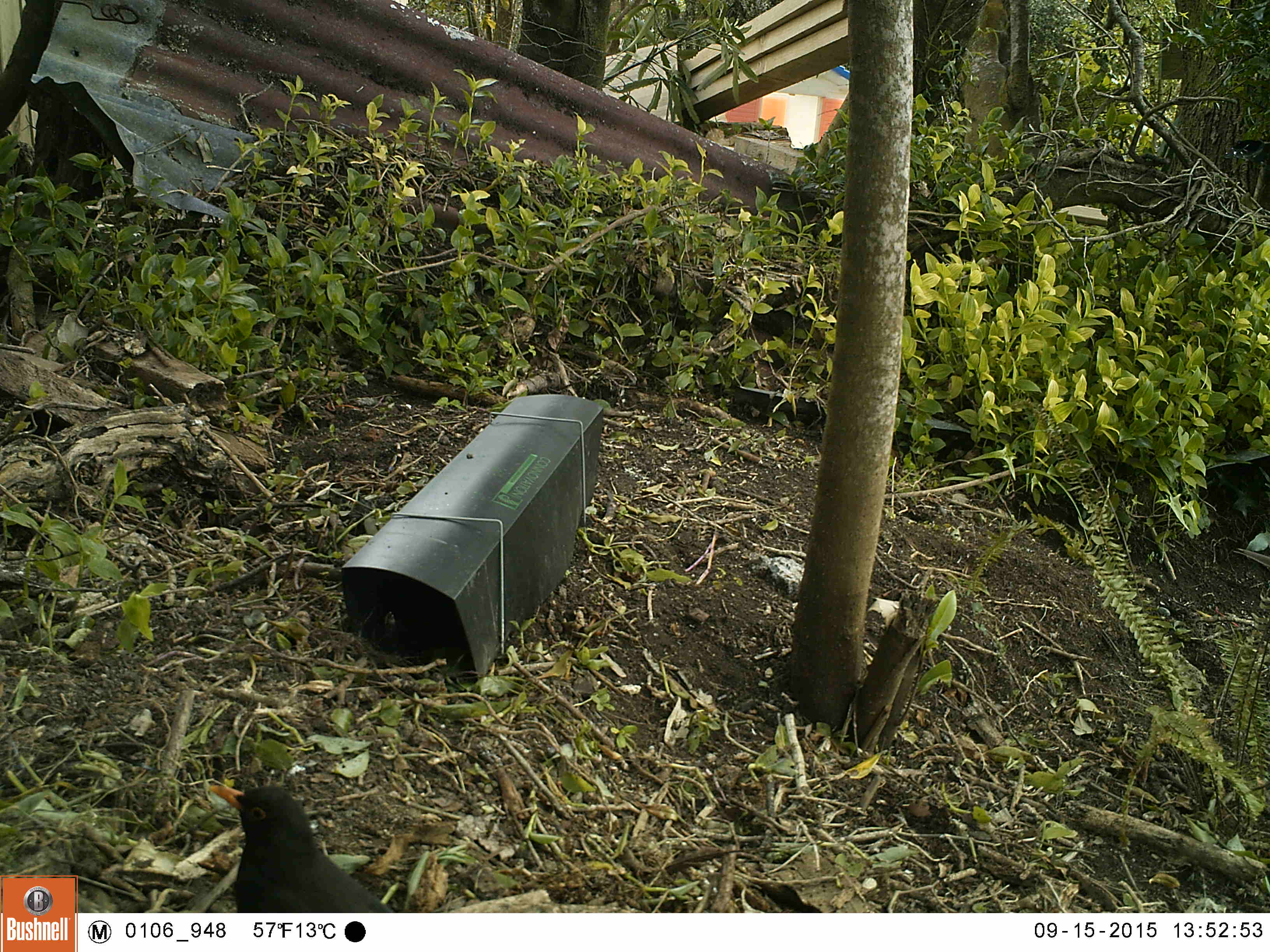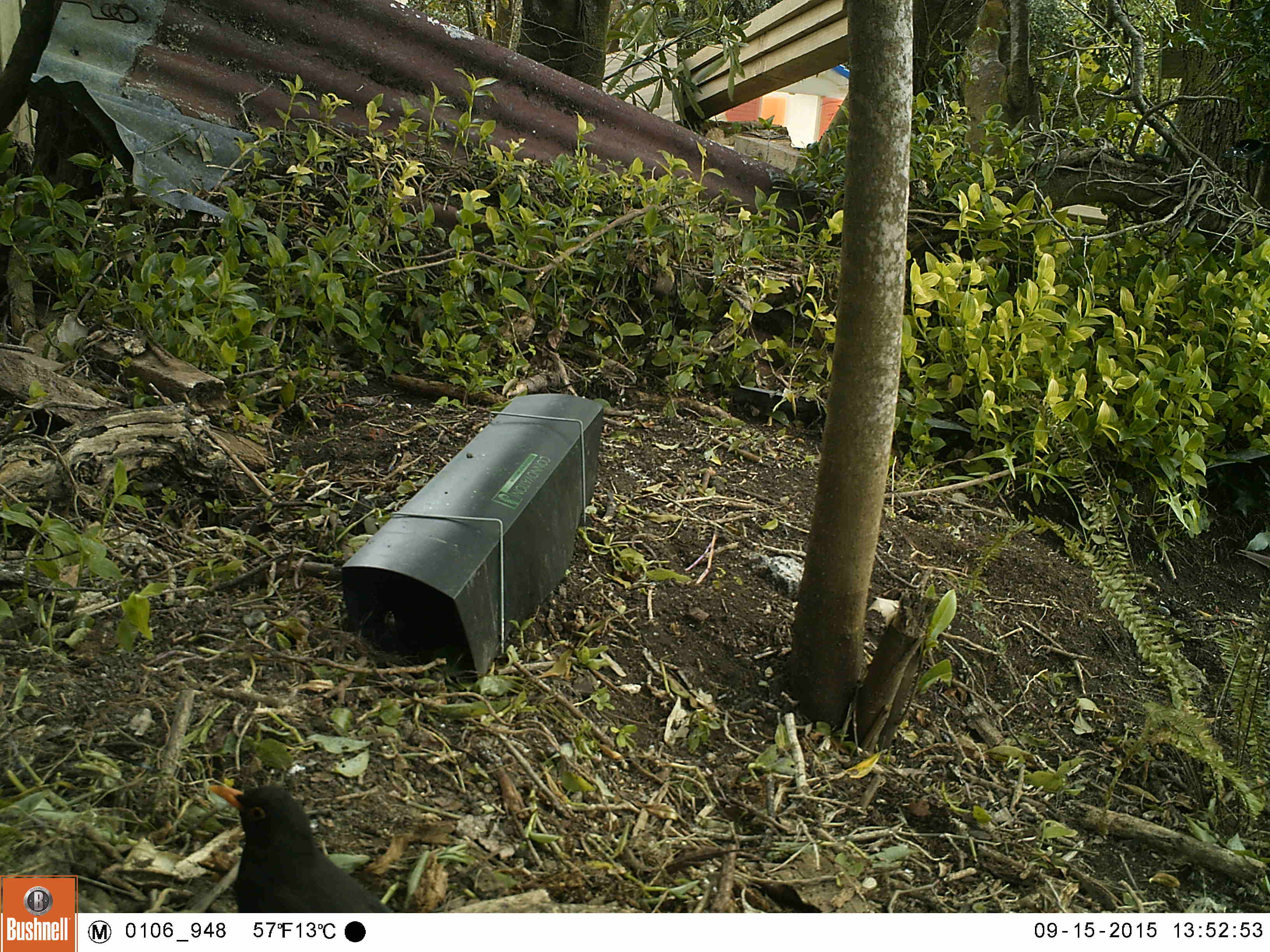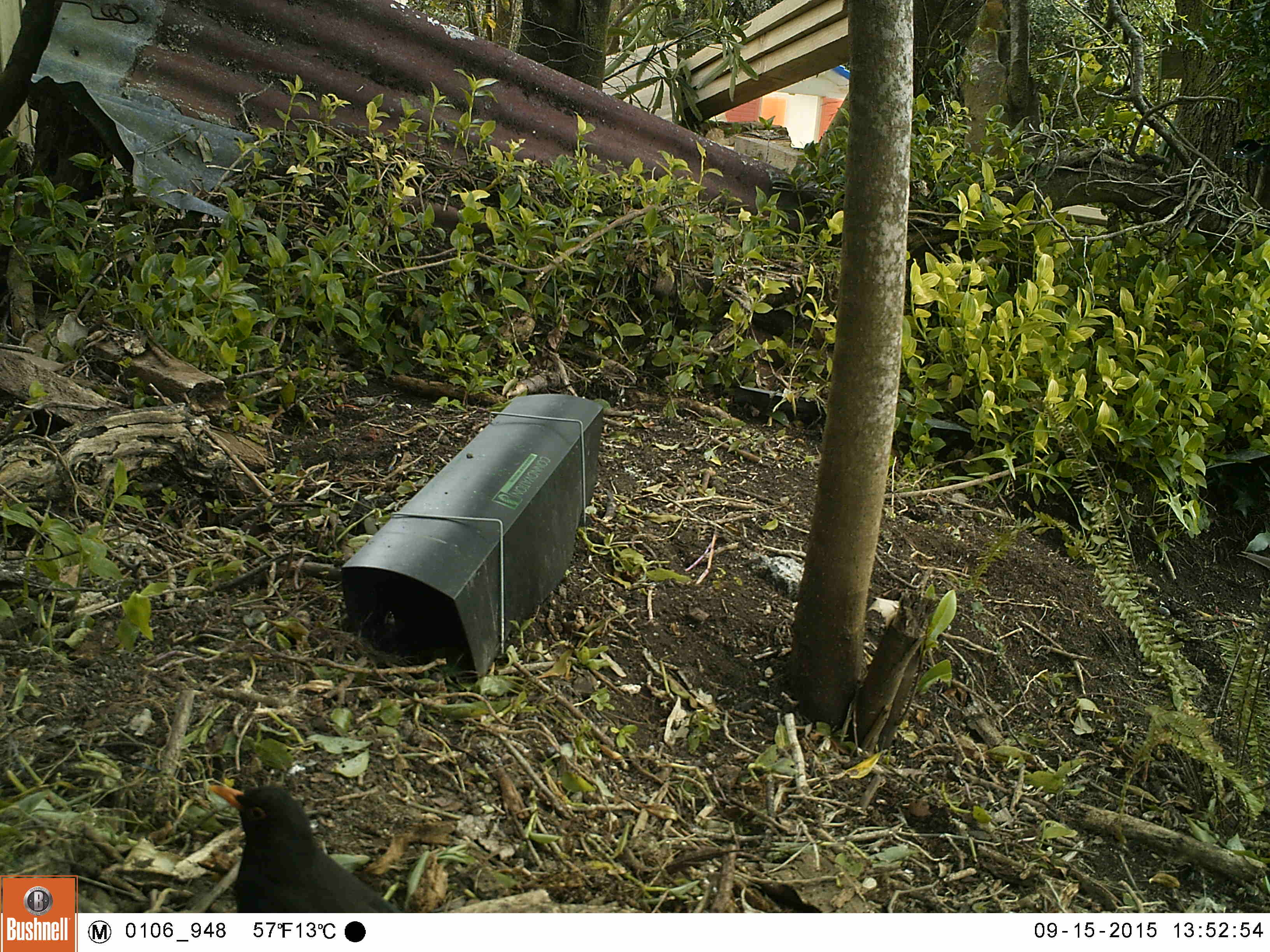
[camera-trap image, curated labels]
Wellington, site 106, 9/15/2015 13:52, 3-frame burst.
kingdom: Animalia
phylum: Chordata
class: Aves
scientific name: Aves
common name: bird